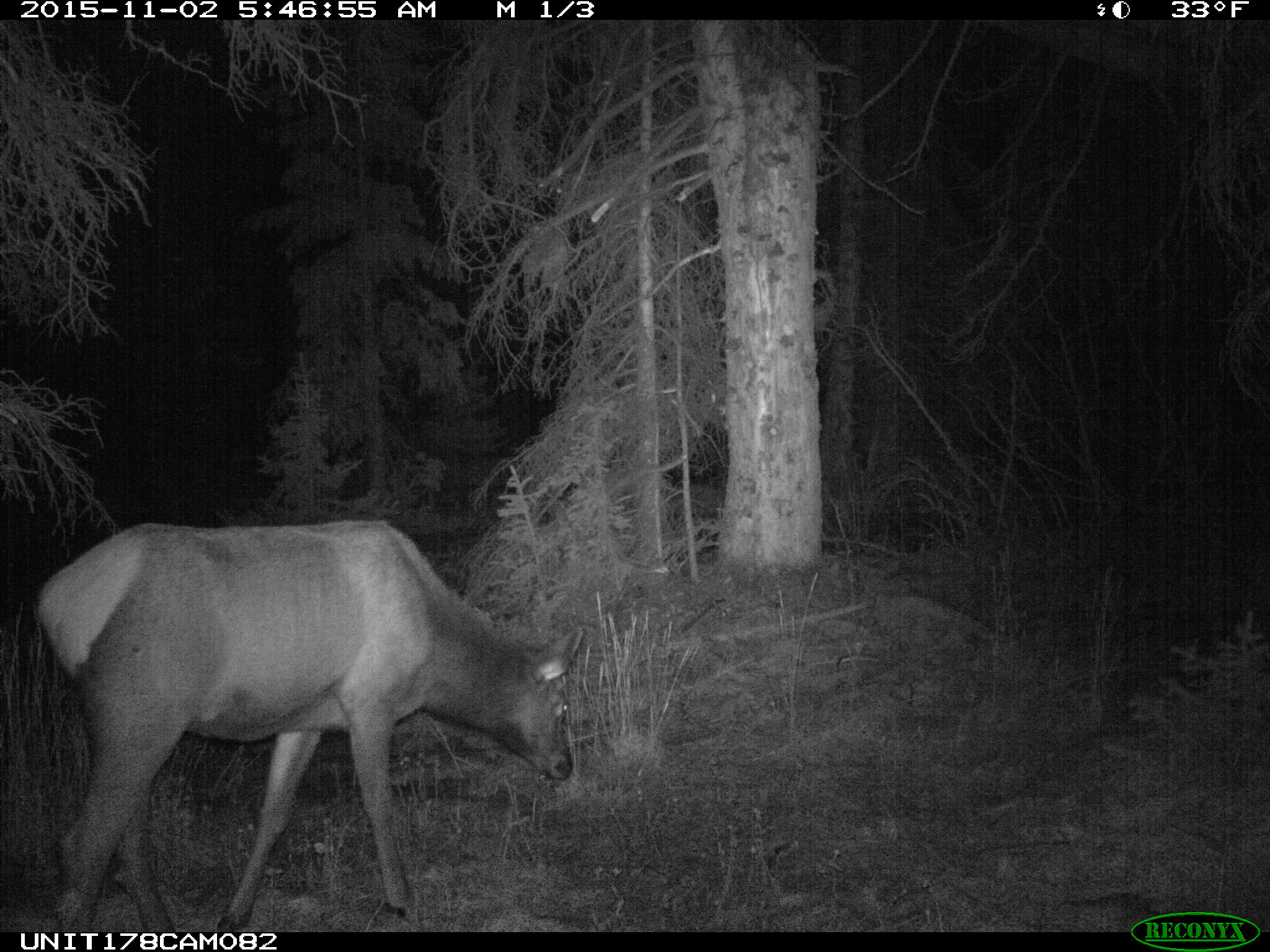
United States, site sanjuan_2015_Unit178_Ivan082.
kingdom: Animalia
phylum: Chordata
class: Mammalia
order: Artiodactyla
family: Cervidae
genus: Cervus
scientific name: Cervus elaphus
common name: red deer